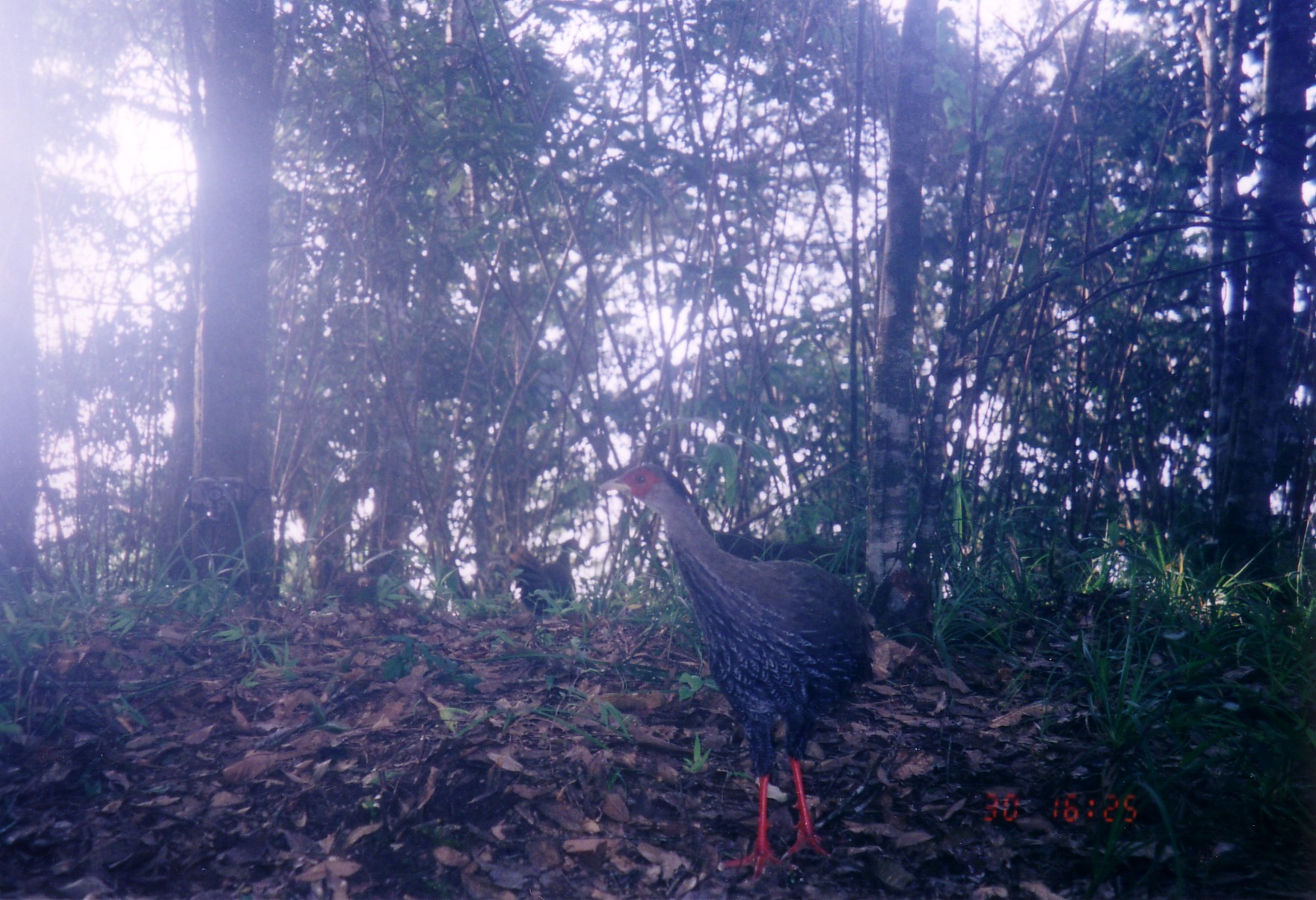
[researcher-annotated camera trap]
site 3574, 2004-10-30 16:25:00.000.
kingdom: Animalia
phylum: Chordata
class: Aves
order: Galliformes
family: Phasianidae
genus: Lophura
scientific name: Lophura nycthemera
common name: silver pheasant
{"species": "Lophura nycthemera (silver pheasant)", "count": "3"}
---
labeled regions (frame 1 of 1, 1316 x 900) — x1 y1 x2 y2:
lophura nycthemera: 597 465 879 889; 691 493 869 575; 506 537 587 617